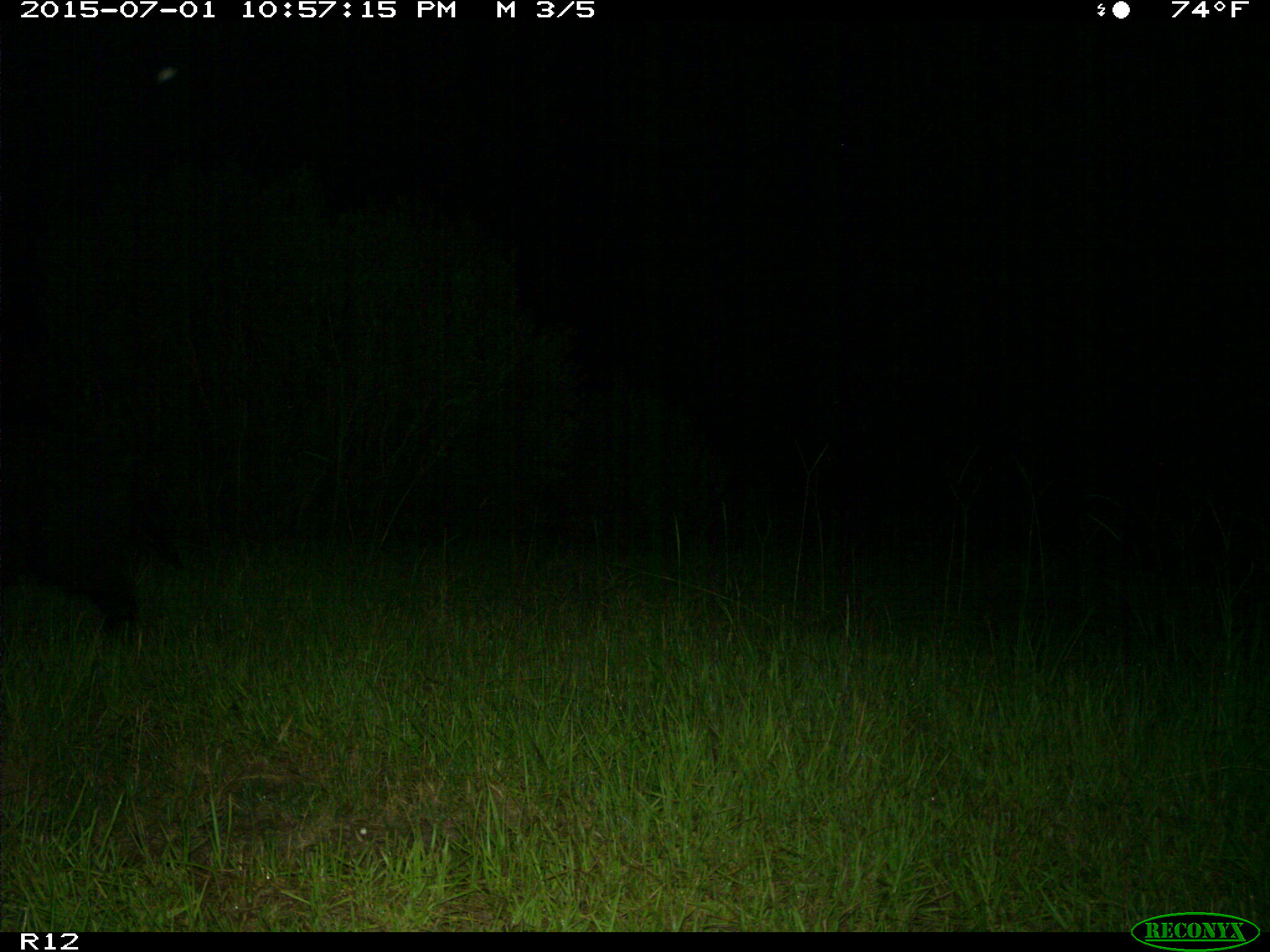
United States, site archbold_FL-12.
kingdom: Animalia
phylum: Chordata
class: Mammalia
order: Artiodactyla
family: Suidae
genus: Sus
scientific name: Sus scrofa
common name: wild boar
Sus scrofa (wild boar).